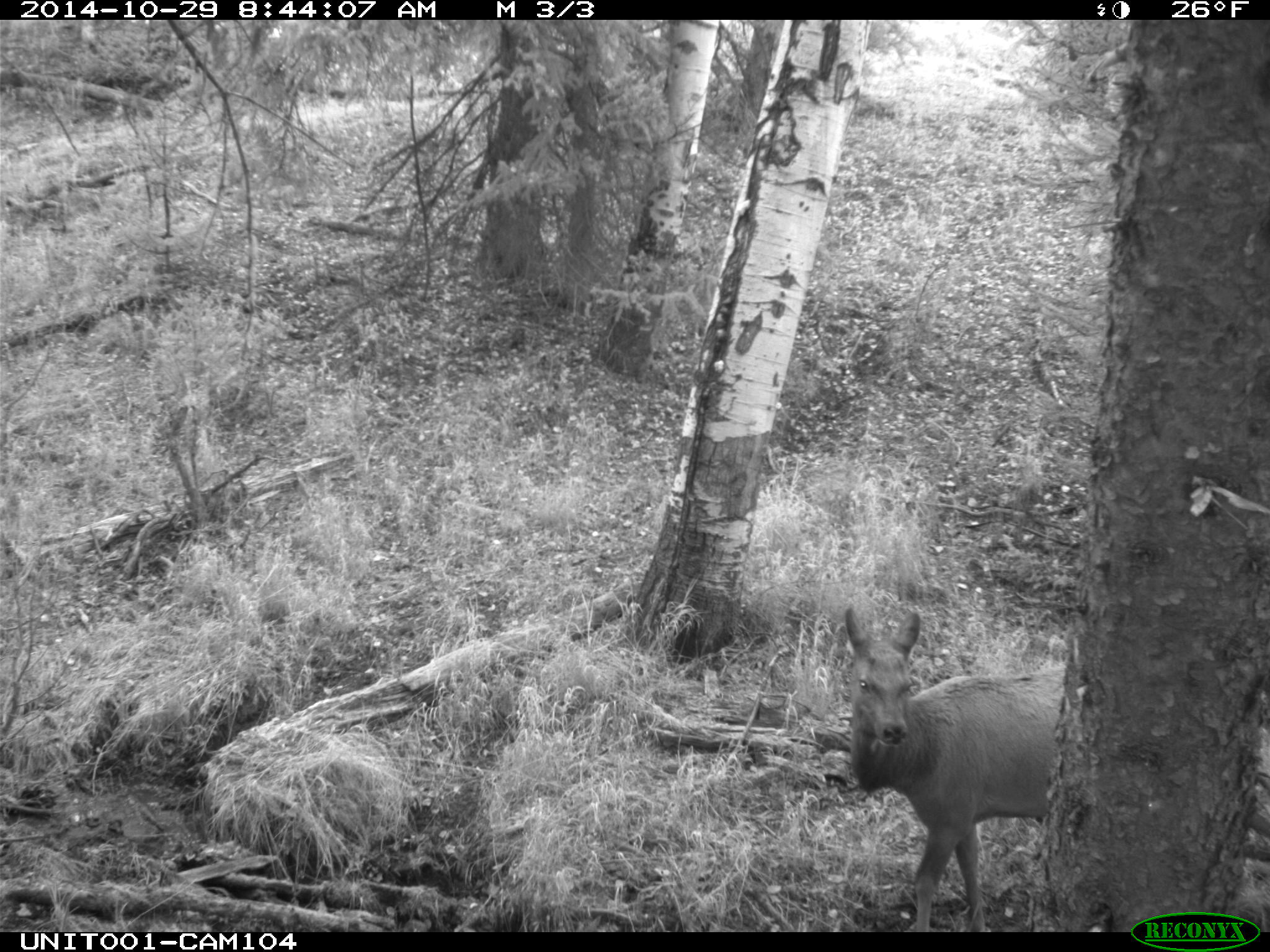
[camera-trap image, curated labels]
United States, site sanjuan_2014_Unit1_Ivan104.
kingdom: Animalia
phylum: Chordata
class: Mammalia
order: Artiodactyla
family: Cervidae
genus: Cervus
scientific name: Cervus elaphus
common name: red deer